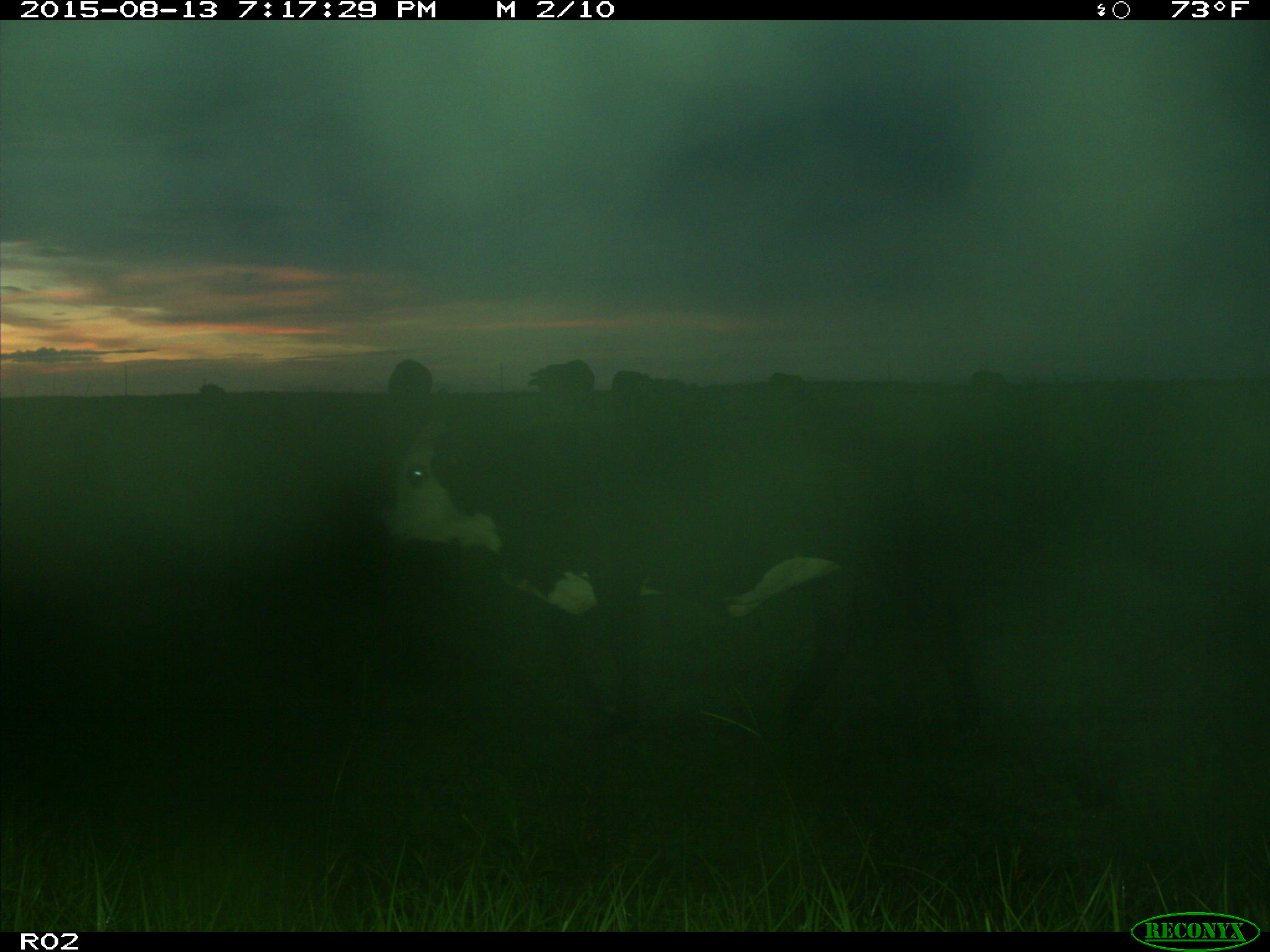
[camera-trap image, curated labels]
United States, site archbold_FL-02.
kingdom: Animalia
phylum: Chordata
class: Mammalia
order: Artiodactyla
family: Bovidae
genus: Bos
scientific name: Bos taurus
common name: domestic cow